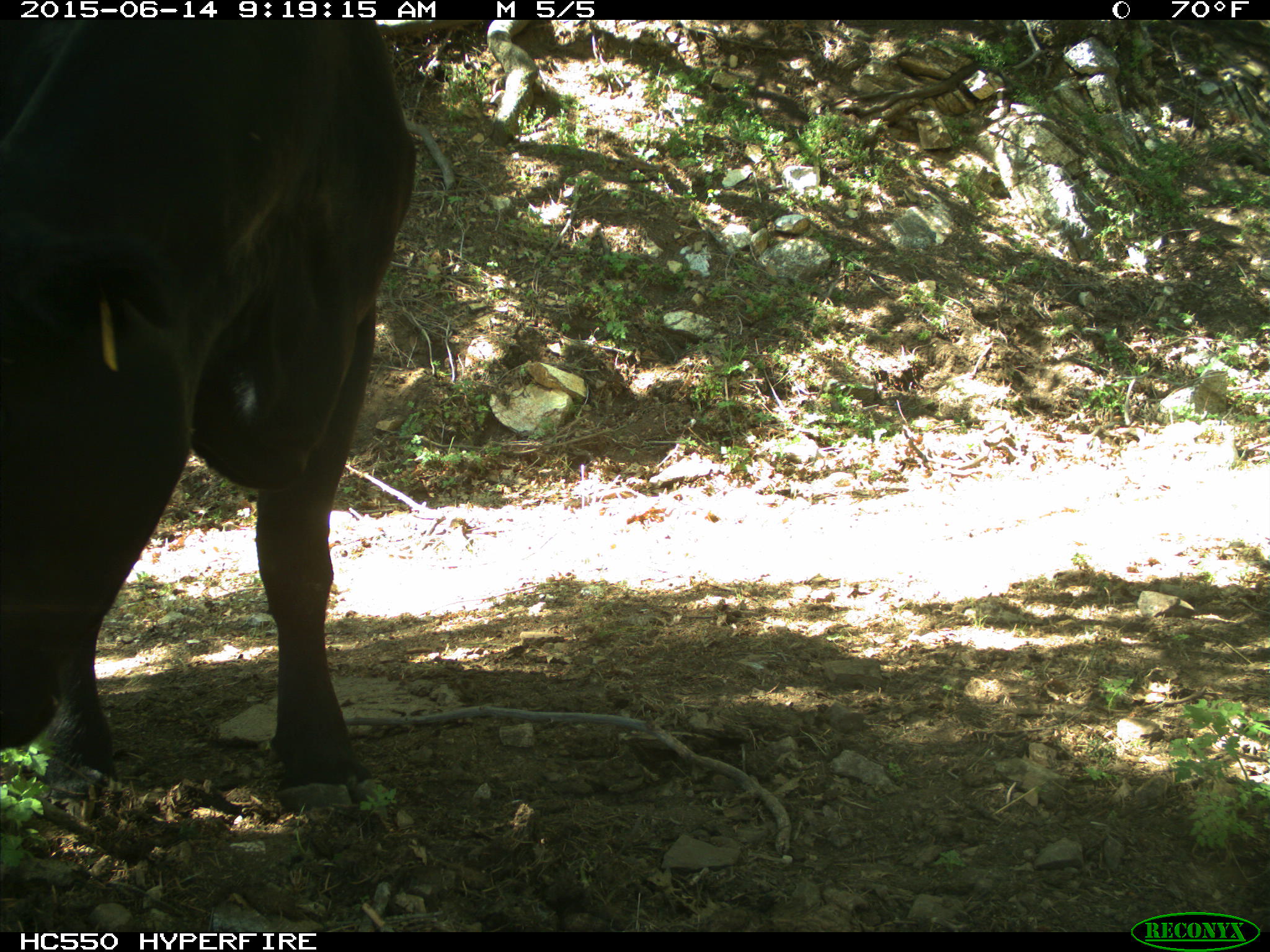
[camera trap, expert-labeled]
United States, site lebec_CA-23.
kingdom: Animalia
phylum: Chordata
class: Mammalia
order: Artiodactyla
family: Bovidae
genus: Bos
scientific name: Bos taurus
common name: domestic cow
Bos taurus (domestic cow).